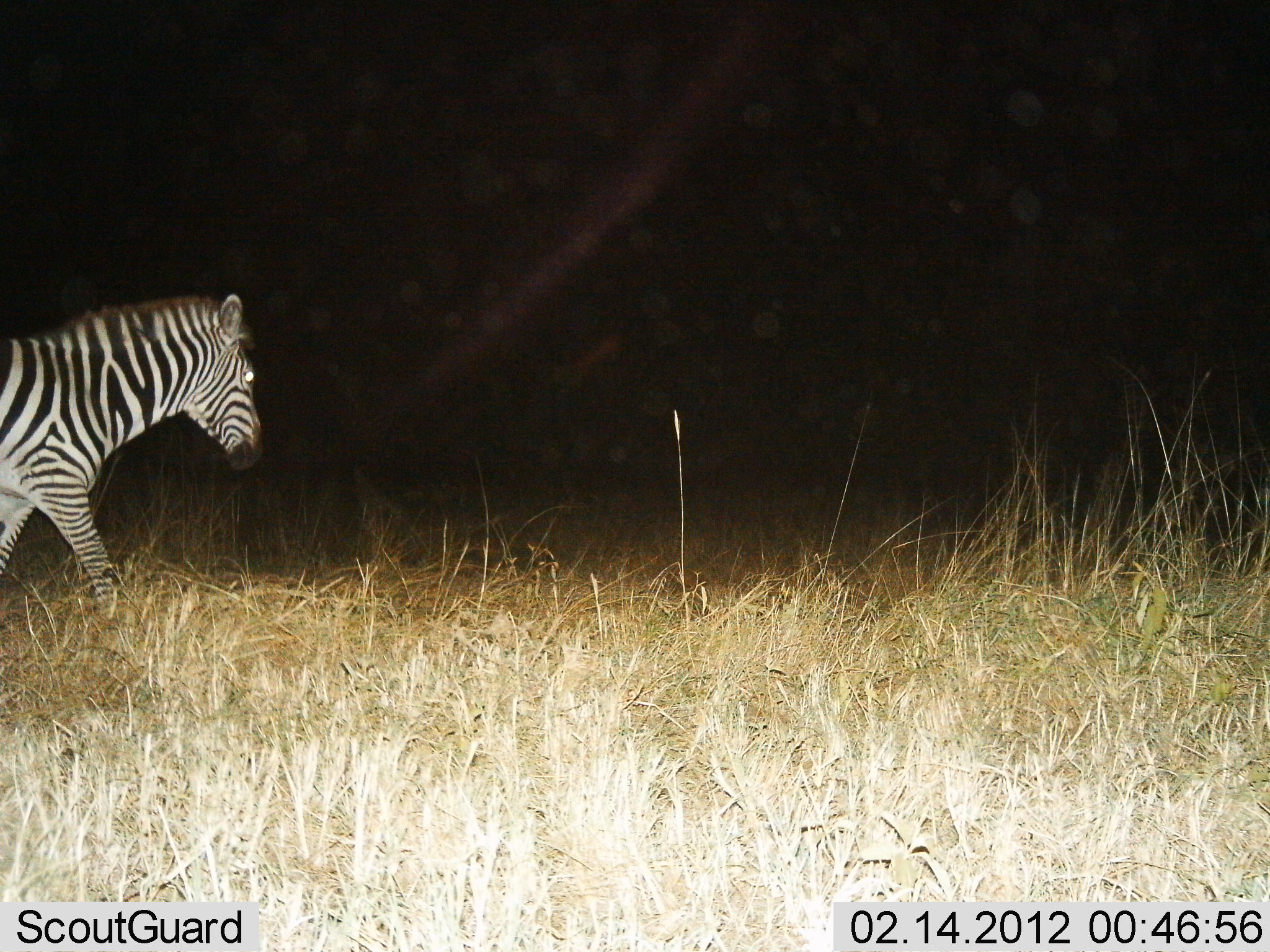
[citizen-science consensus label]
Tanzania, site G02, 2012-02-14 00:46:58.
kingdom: Animalia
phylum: Chordata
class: Mammalia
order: Perissodactyla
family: Equidae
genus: Equus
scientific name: Equus quagga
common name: plains zebra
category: zebra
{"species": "zebra (plains zebra) (Equus quagga)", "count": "1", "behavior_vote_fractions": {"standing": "16%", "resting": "0%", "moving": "84%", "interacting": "0%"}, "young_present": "0%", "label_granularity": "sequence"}